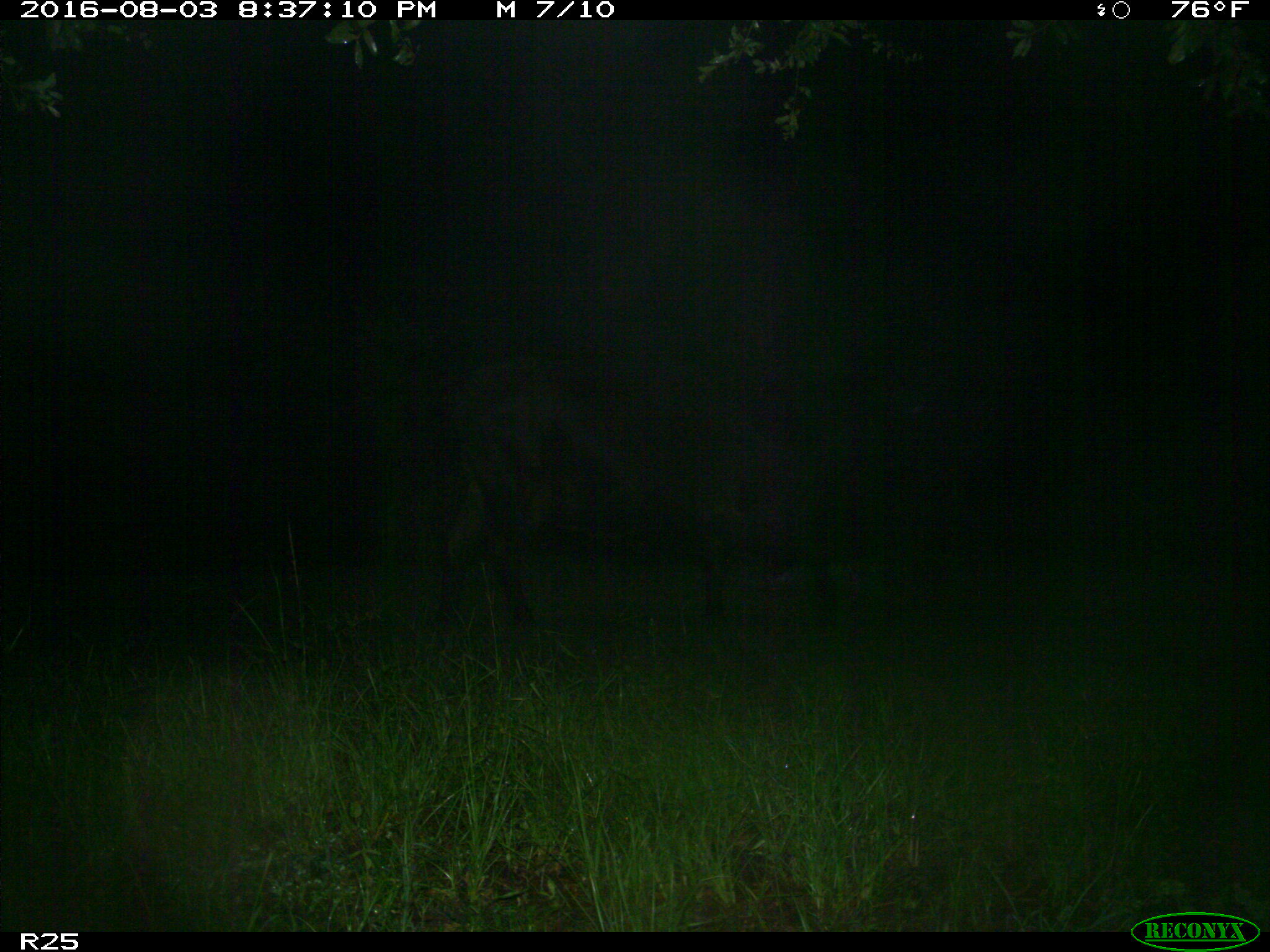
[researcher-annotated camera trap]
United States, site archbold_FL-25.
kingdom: Animalia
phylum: Chordata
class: Mammalia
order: Artiodactyla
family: Bovidae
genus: Bos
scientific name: Bos taurus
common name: domestic cow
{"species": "Bos taurus (domestic cow)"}